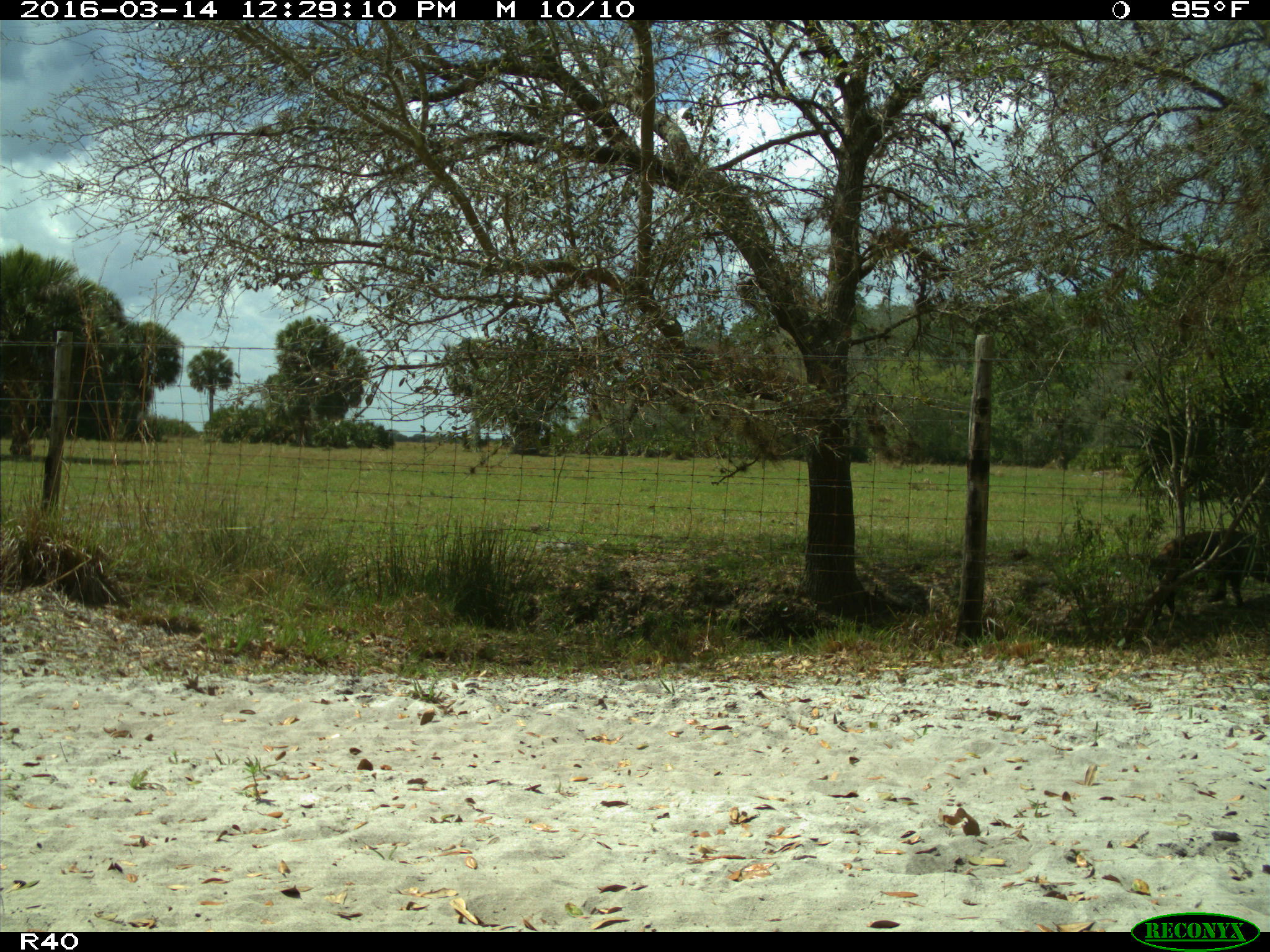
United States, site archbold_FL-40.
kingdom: Animalia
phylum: Chordata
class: Mammalia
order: Artiodactyla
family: Suidae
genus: Sus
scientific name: Sus scrofa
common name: wild boar